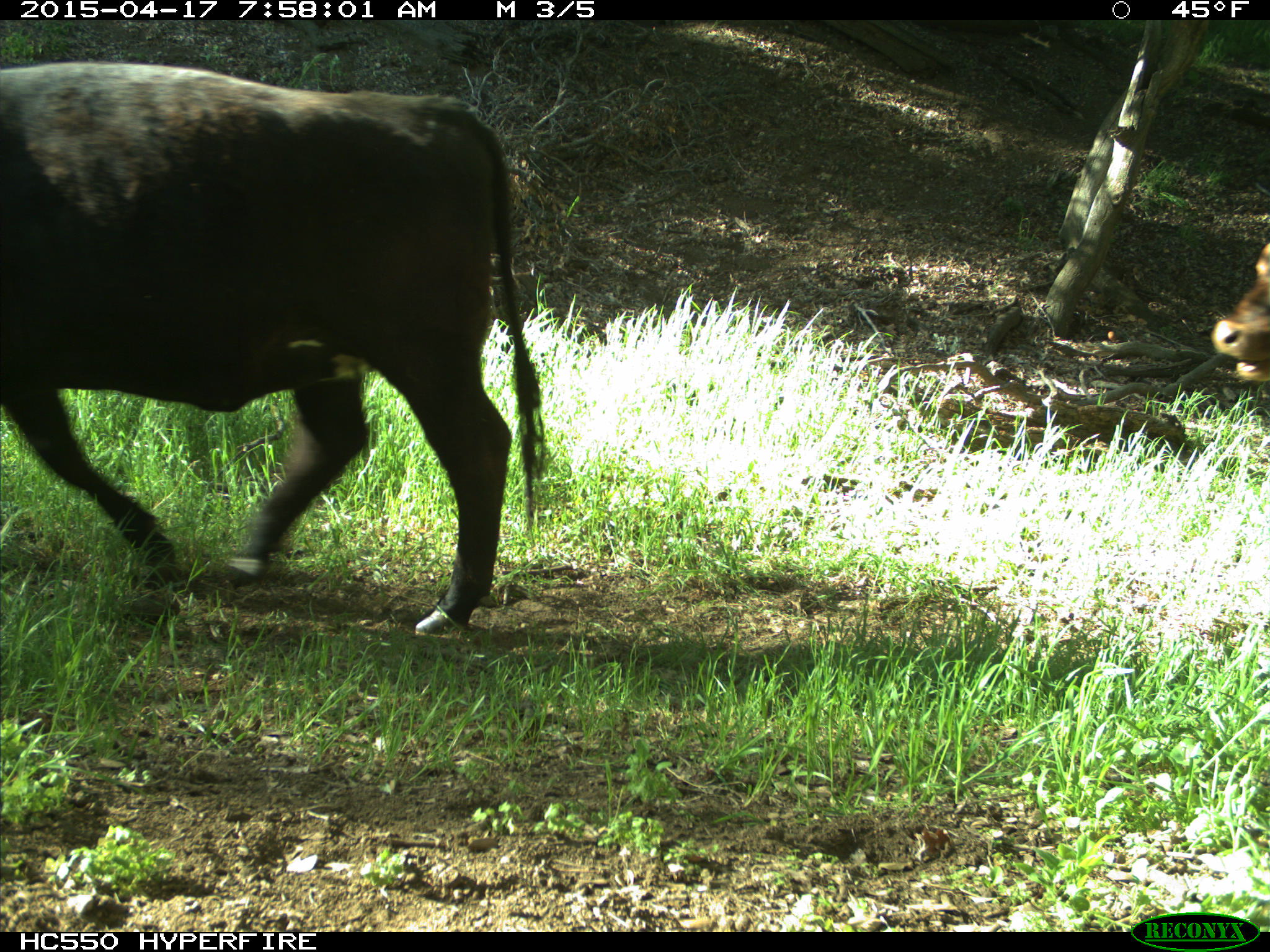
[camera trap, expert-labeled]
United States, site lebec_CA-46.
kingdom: Animalia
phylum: Chordata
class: Mammalia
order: Artiodactyla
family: Bovidae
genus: Bos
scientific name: Bos taurus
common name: domestic cow